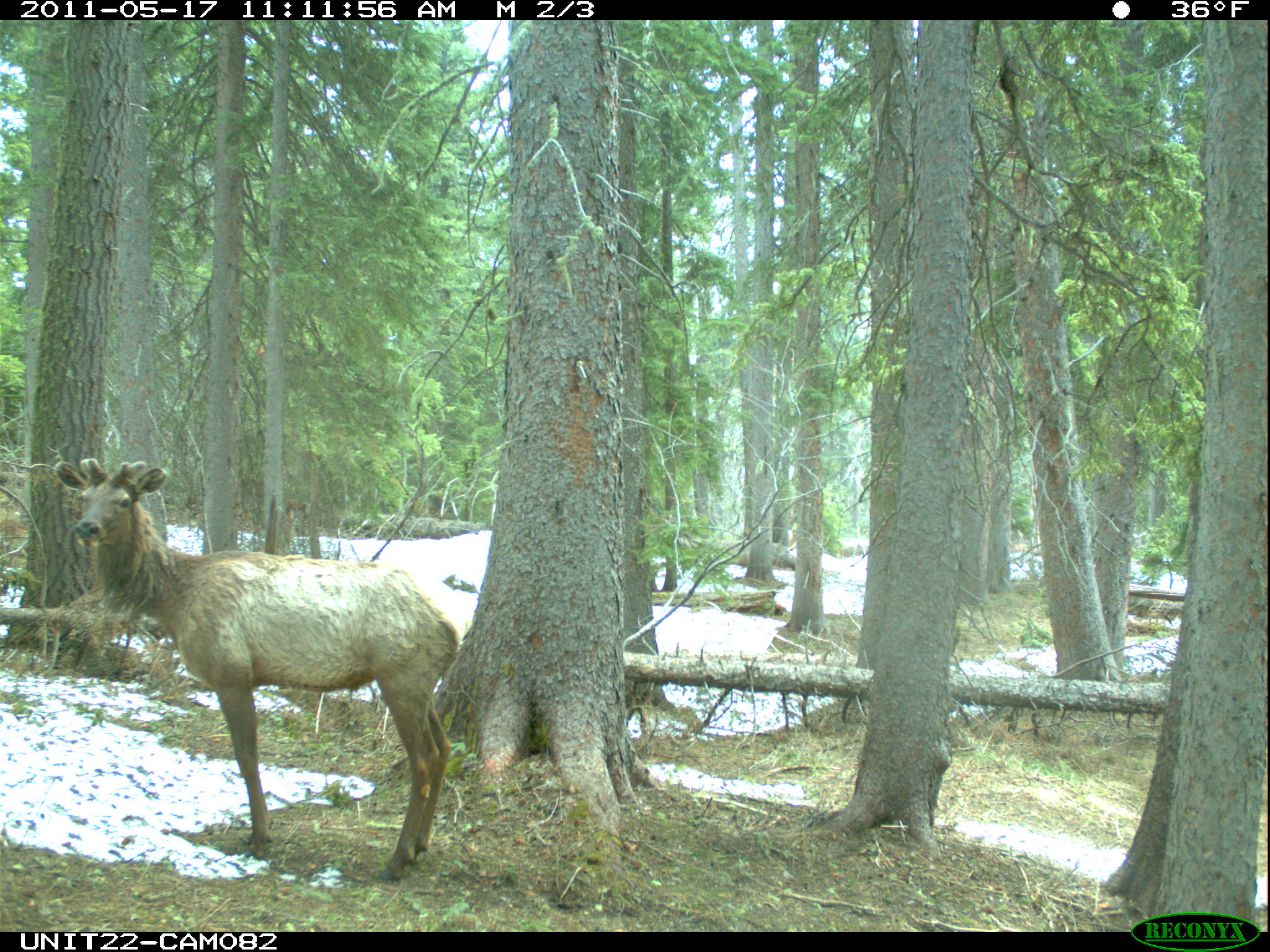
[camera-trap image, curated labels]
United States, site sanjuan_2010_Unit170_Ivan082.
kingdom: Animalia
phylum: Chordata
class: Mammalia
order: Artiodactyla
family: Cervidae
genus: Cervus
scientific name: Cervus elaphus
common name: red deer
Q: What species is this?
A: Cervus elaphus (red deer).